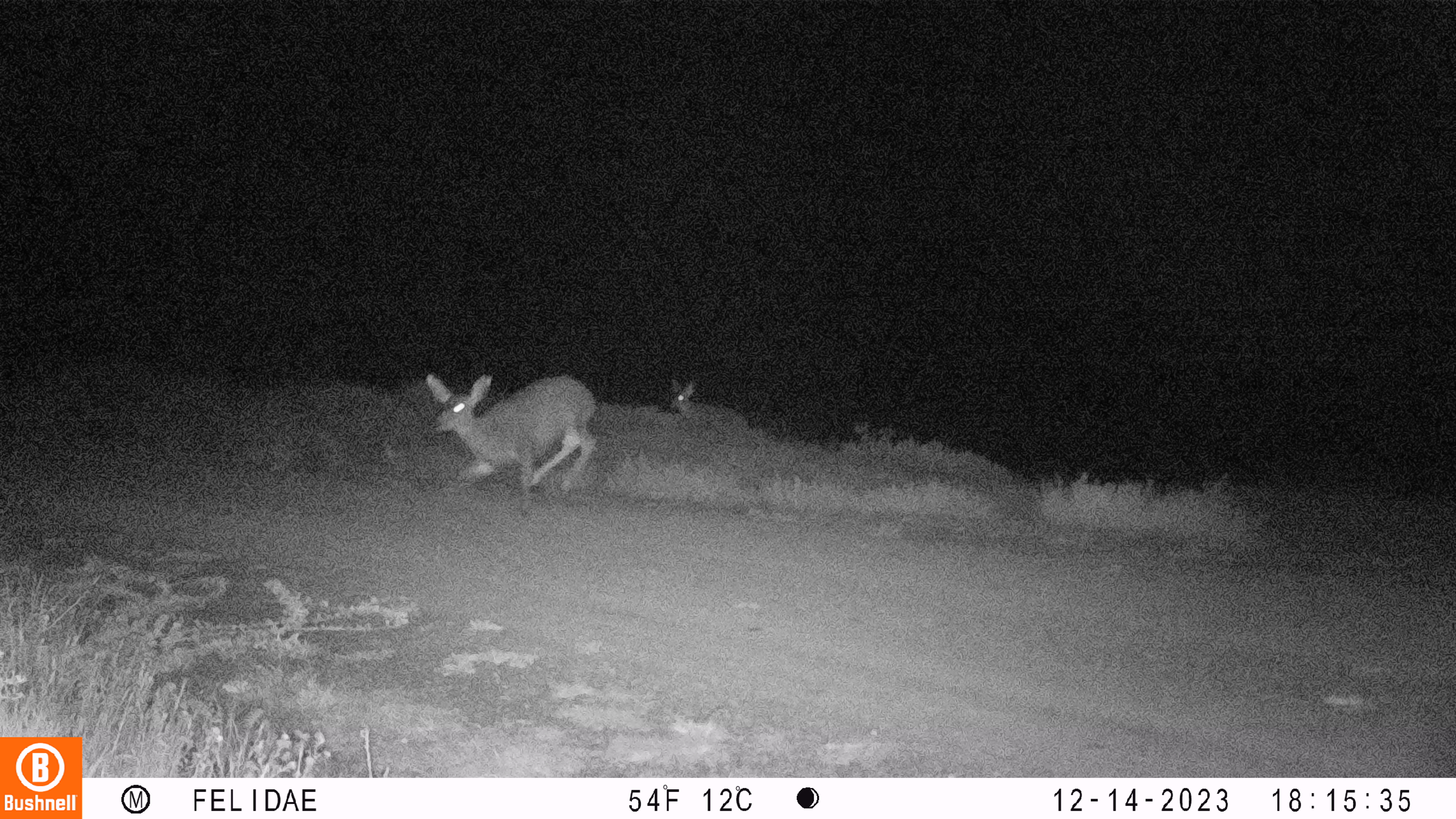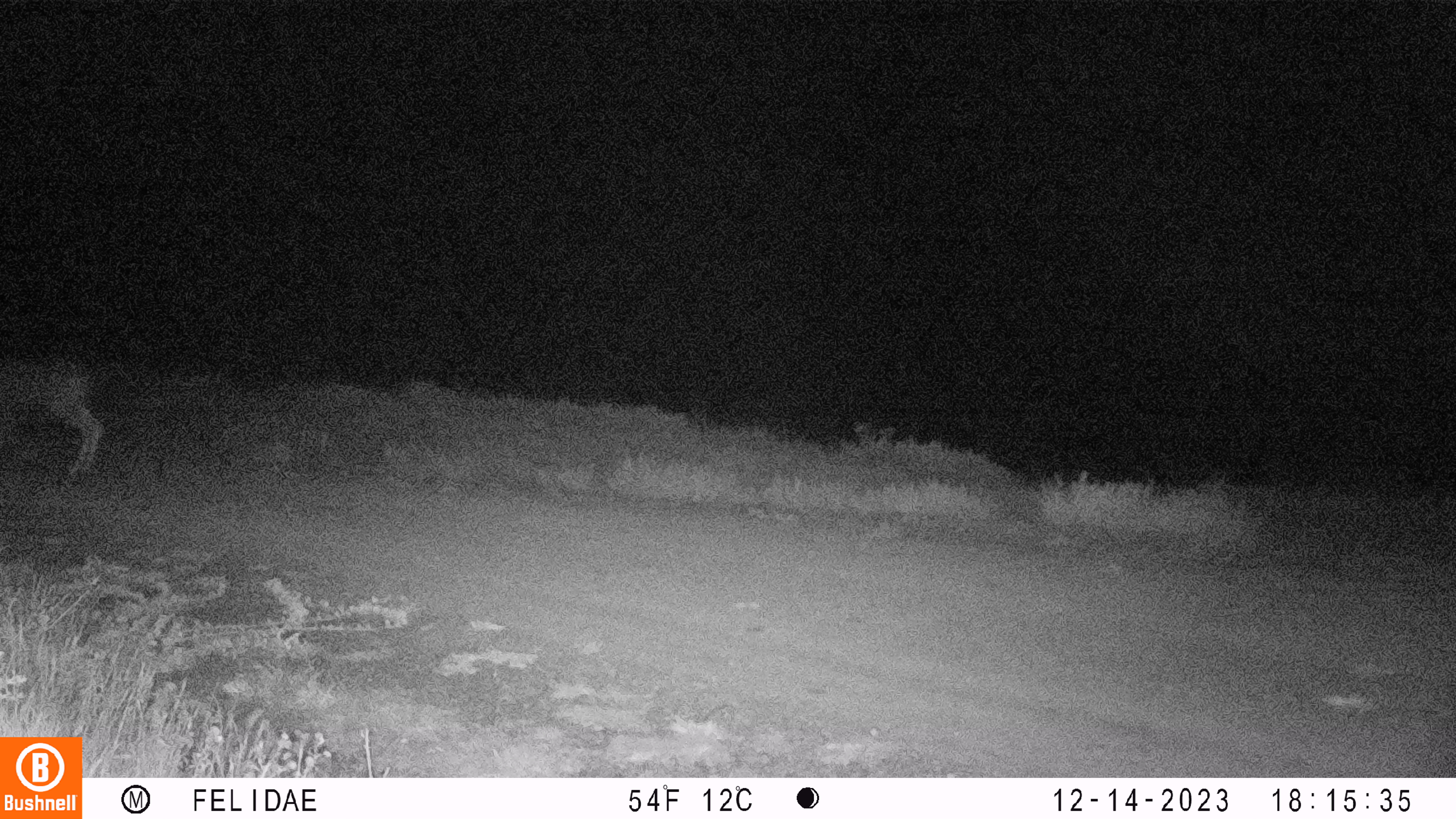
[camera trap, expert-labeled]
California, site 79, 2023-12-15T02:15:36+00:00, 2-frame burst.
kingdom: Animalia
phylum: Chordata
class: Mammalia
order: Artiodactyla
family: Cervidae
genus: Odocoileus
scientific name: Odocoileus hemionus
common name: mule deer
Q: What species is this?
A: Mule deer (Odocoileus hemionus).